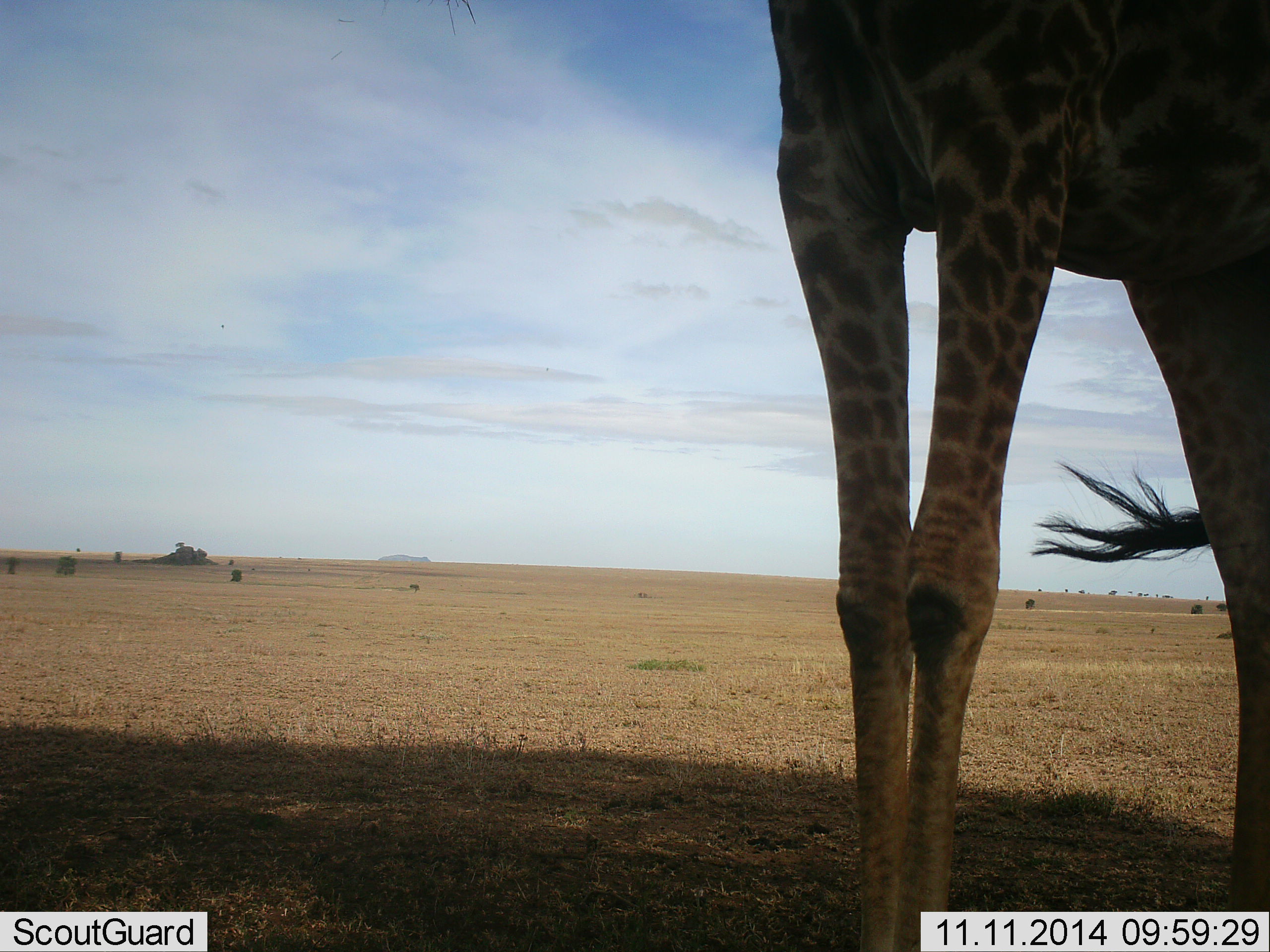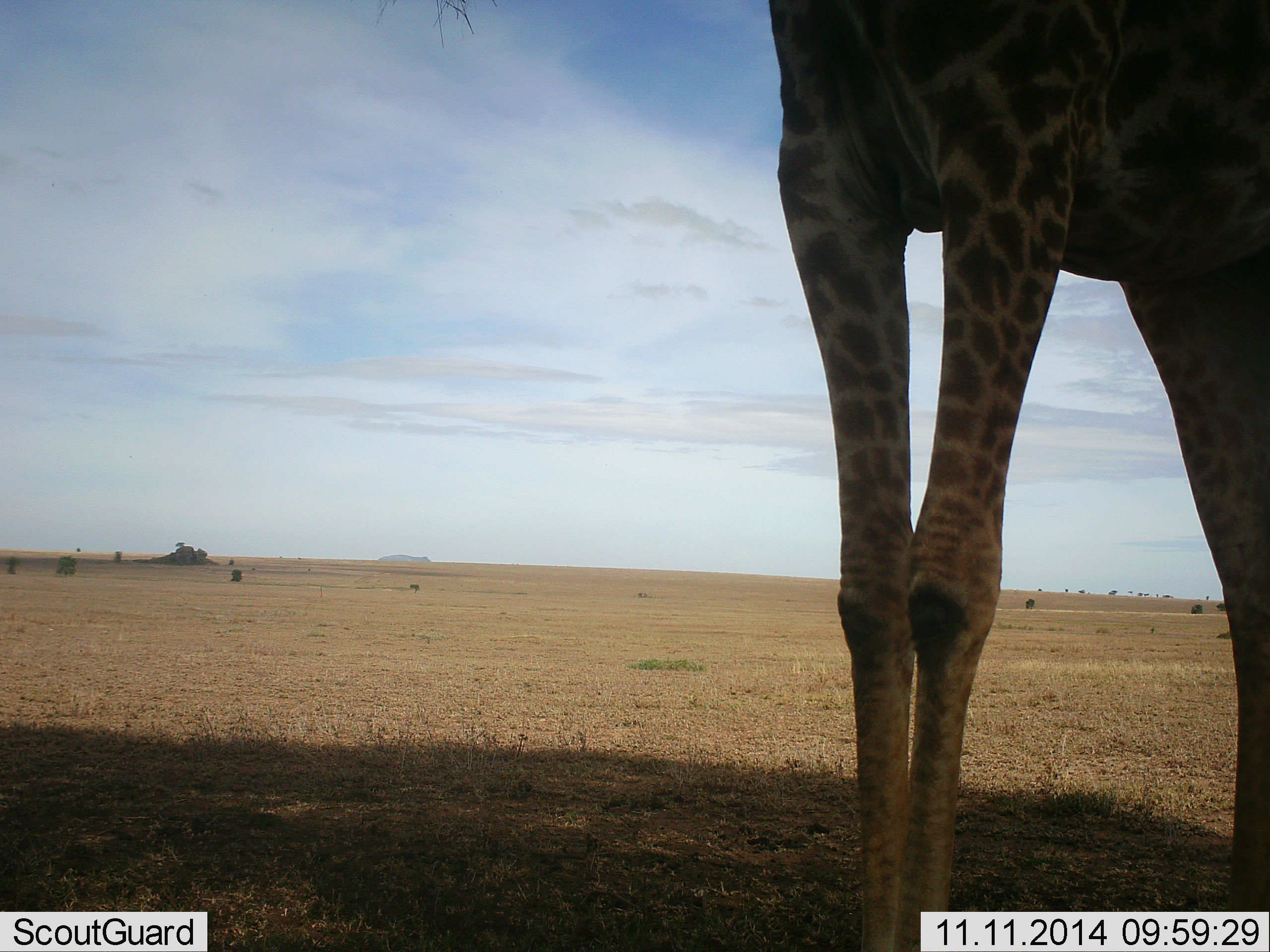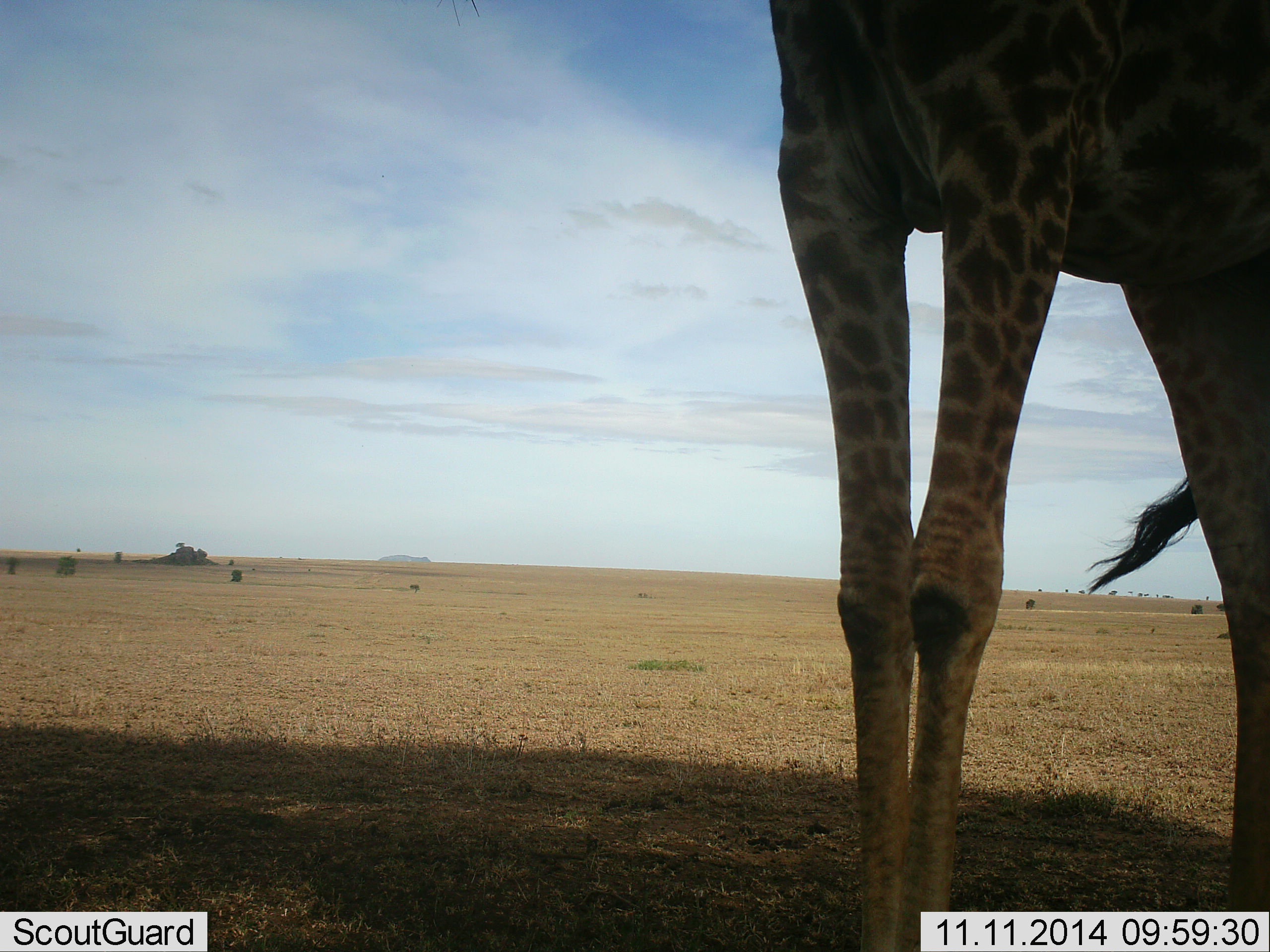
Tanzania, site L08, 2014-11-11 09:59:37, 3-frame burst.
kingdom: Animalia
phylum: Chordata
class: Mammalia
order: Artiodactyla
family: Giraffidae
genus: Giraffa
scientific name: Giraffa camelopardalis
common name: giraffe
Giraffe (Giraffa camelopardalis), count 1. Behavior (volunteer vote fractions): standing 100%, resting 0%, moving 0%, interacting 0%. Young present (vote fraction): 0%. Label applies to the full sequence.